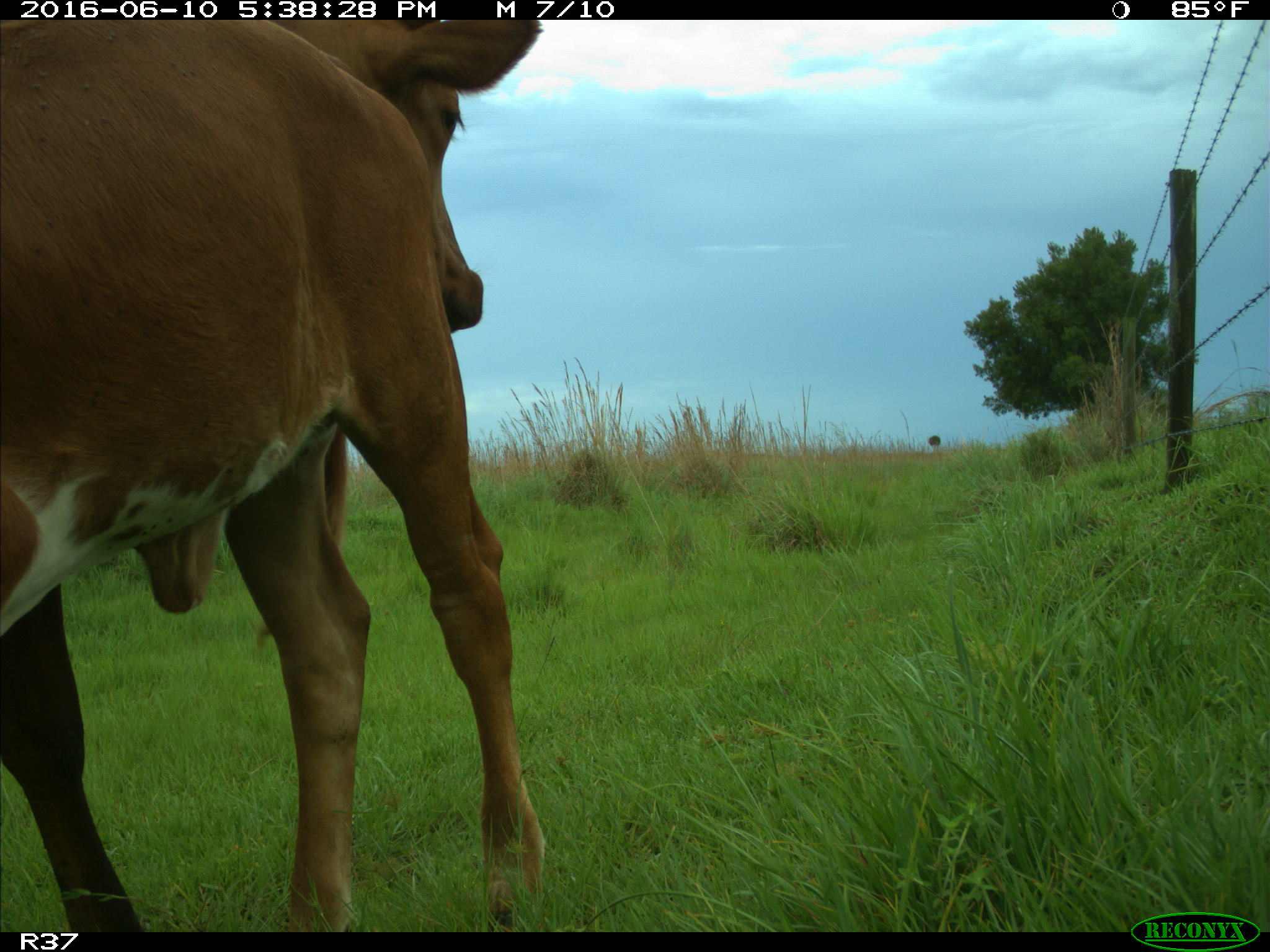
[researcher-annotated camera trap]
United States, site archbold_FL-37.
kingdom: Animalia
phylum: Chordata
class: Mammalia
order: Artiodactyla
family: Bovidae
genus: Bos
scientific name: Bos taurus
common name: domestic cow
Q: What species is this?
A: Bos taurus (domestic cow).